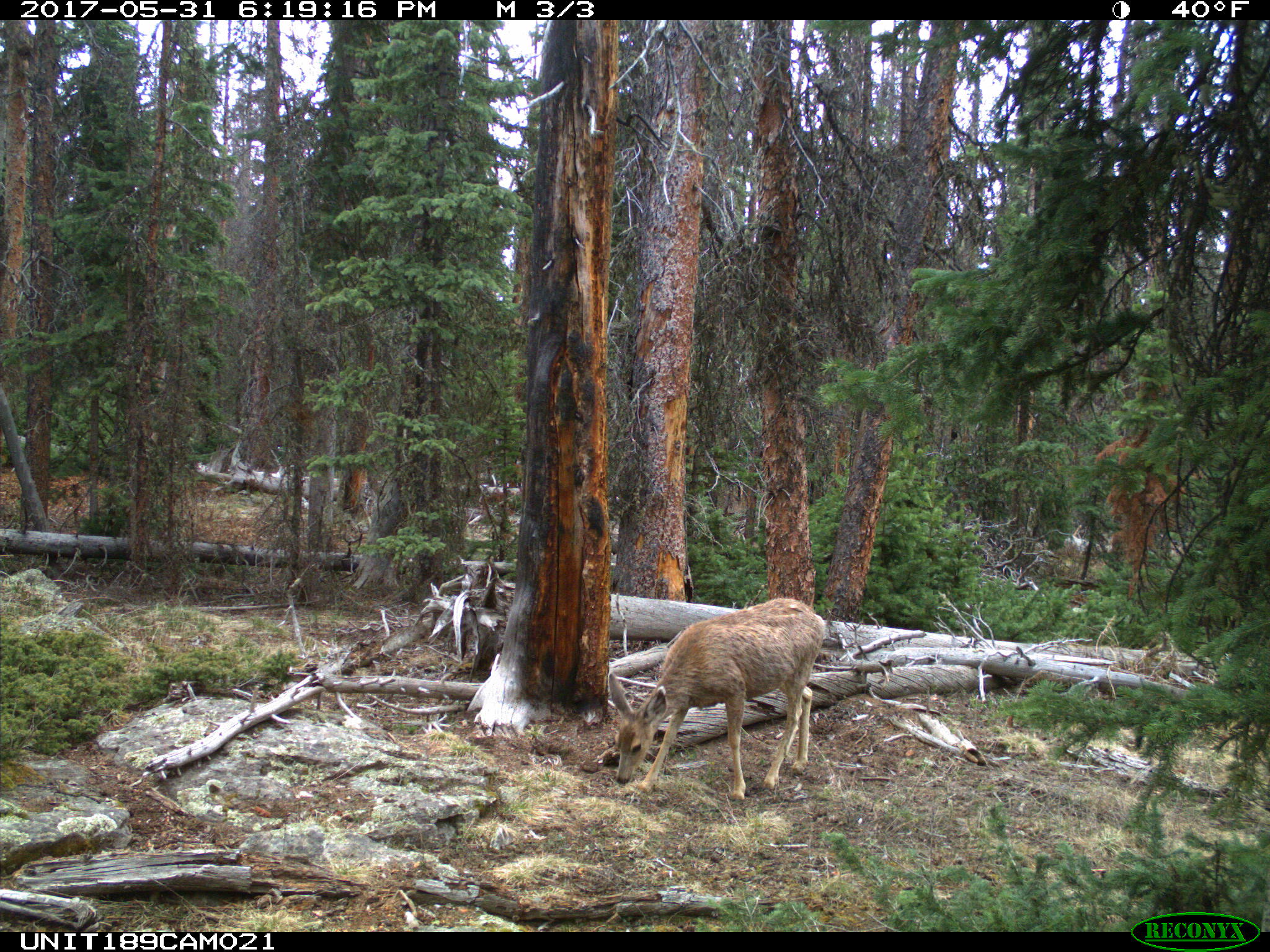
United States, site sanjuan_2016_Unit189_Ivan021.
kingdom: Animalia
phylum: Chordata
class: Mammalia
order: Artiodactyla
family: Cervidae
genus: Odocoileus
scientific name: Odocoileus hemionus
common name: mule deer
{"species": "Odocoileus hemionus (mule deer)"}